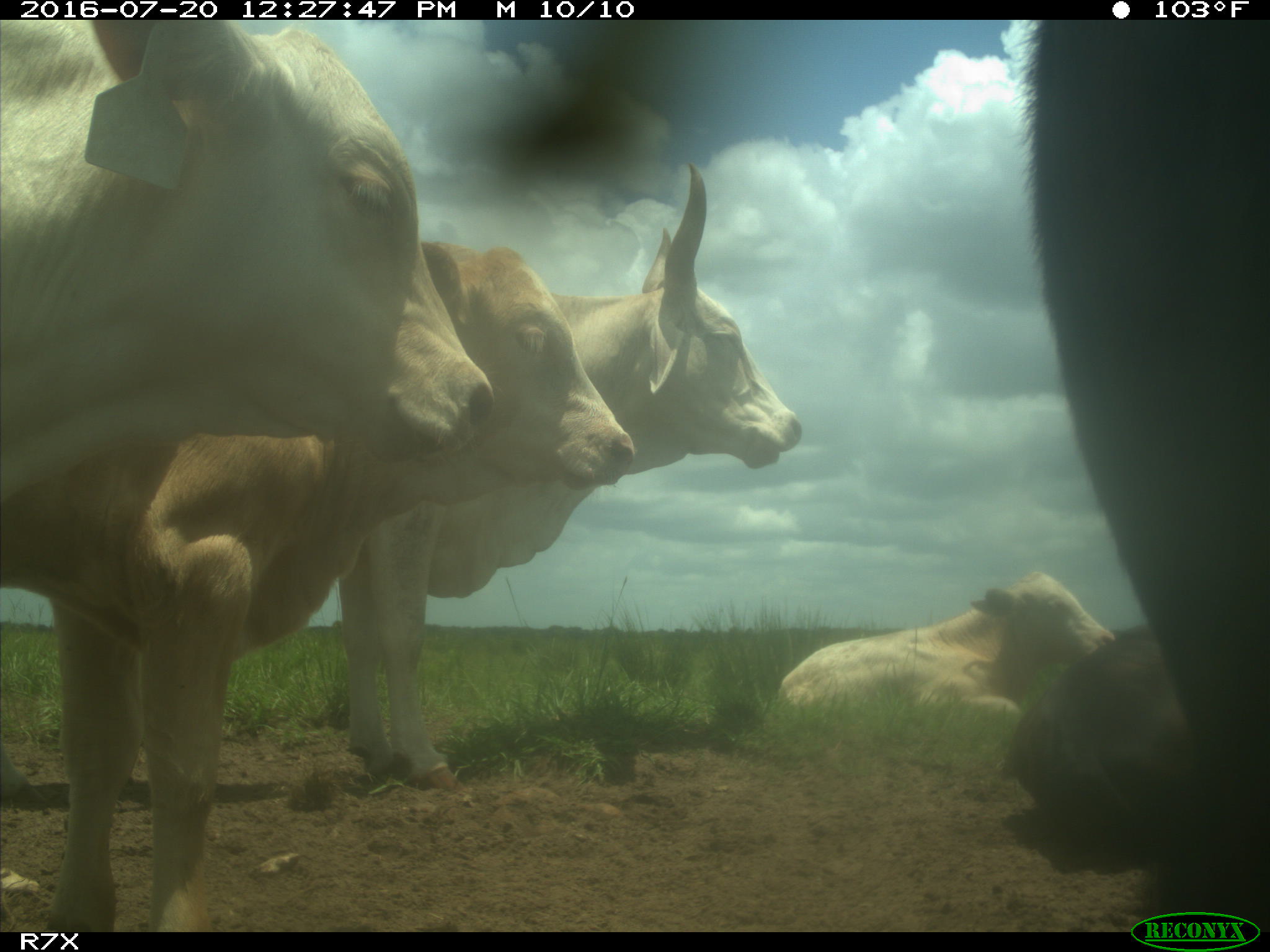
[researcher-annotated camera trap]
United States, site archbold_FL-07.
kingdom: Animalia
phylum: Chordata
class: Mammalia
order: Artiodactyla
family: Bovidae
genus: Bos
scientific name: Bos taurus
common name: domestic cow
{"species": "Bos taurus (domestic cow)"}